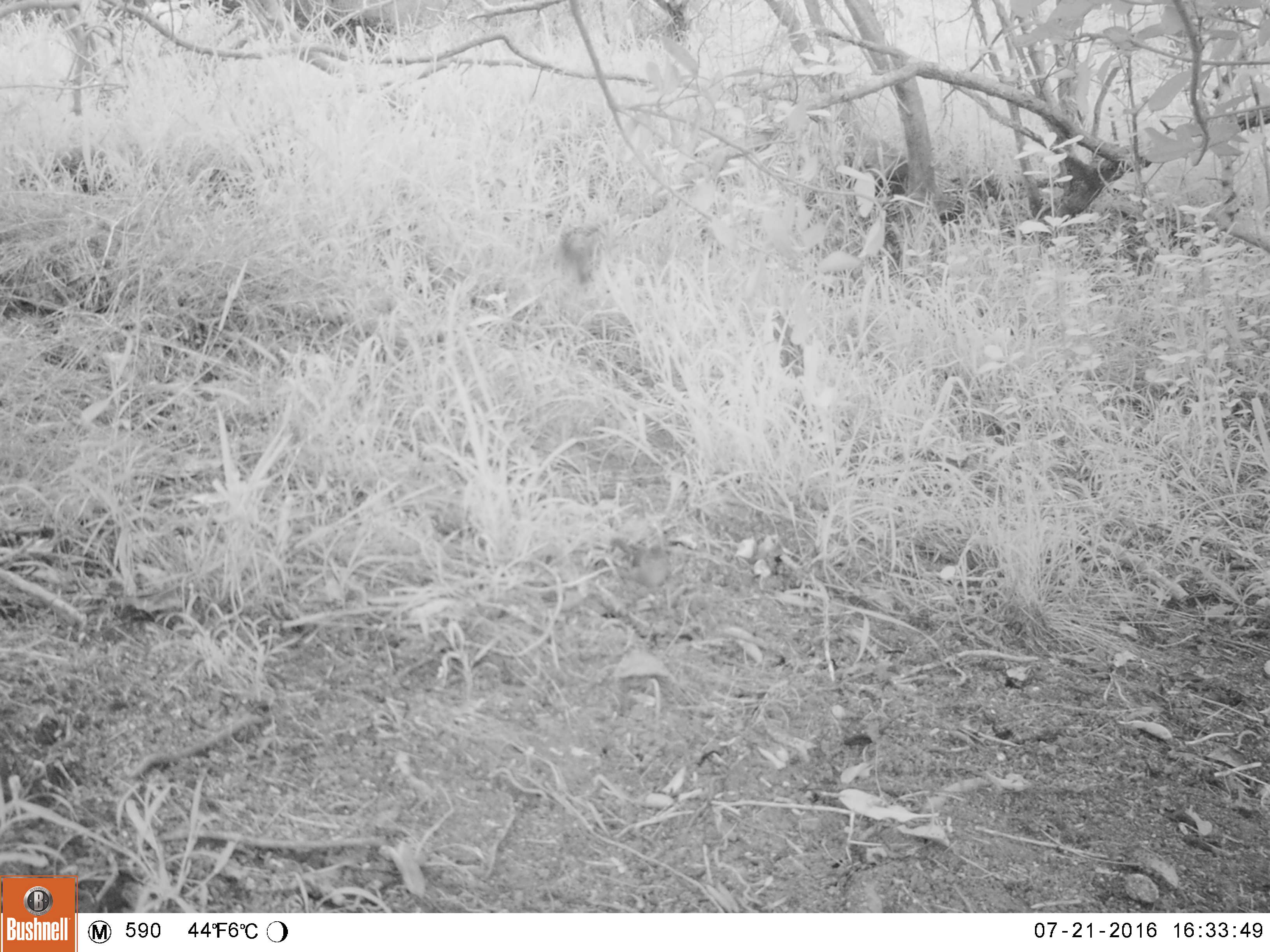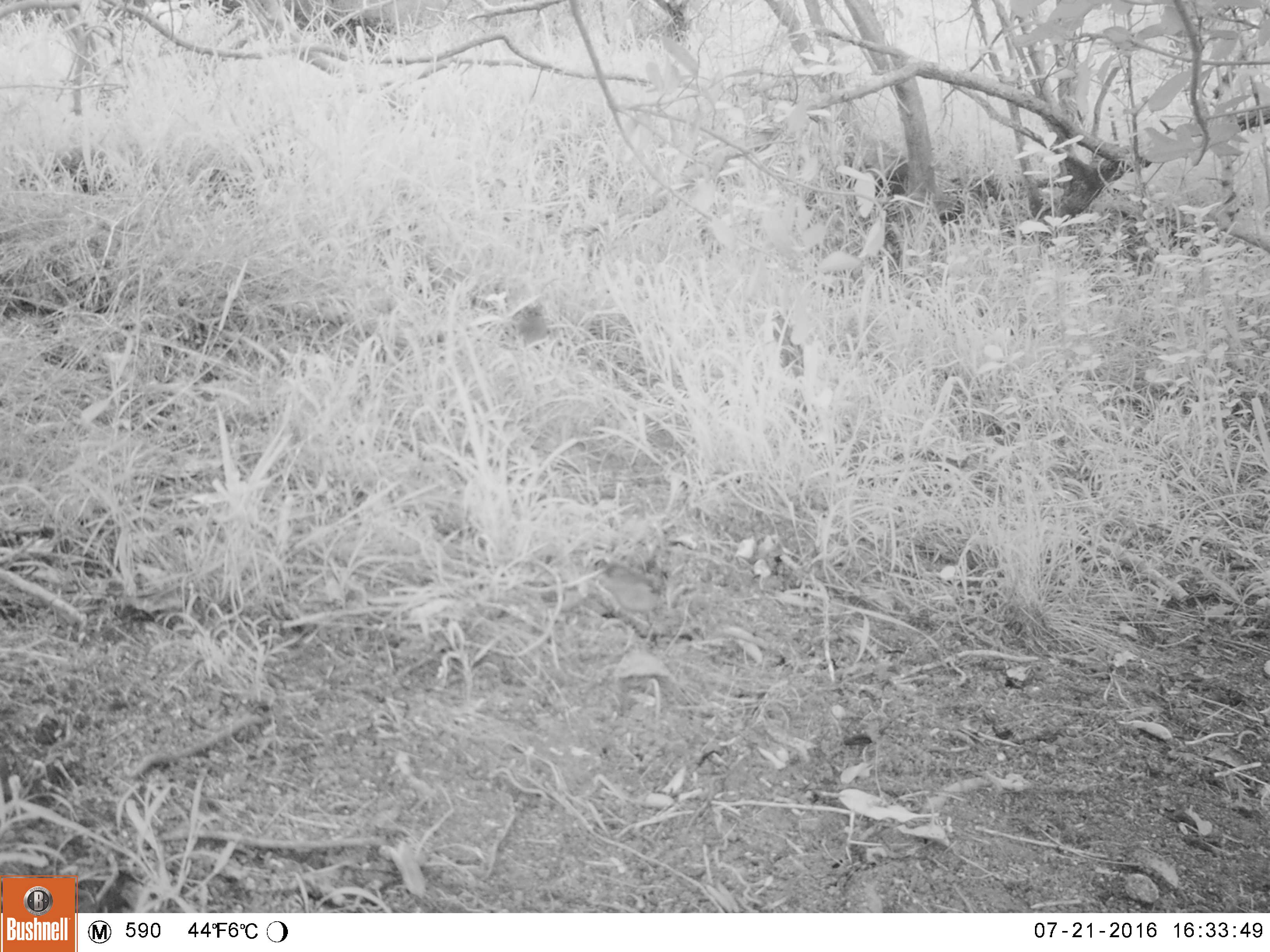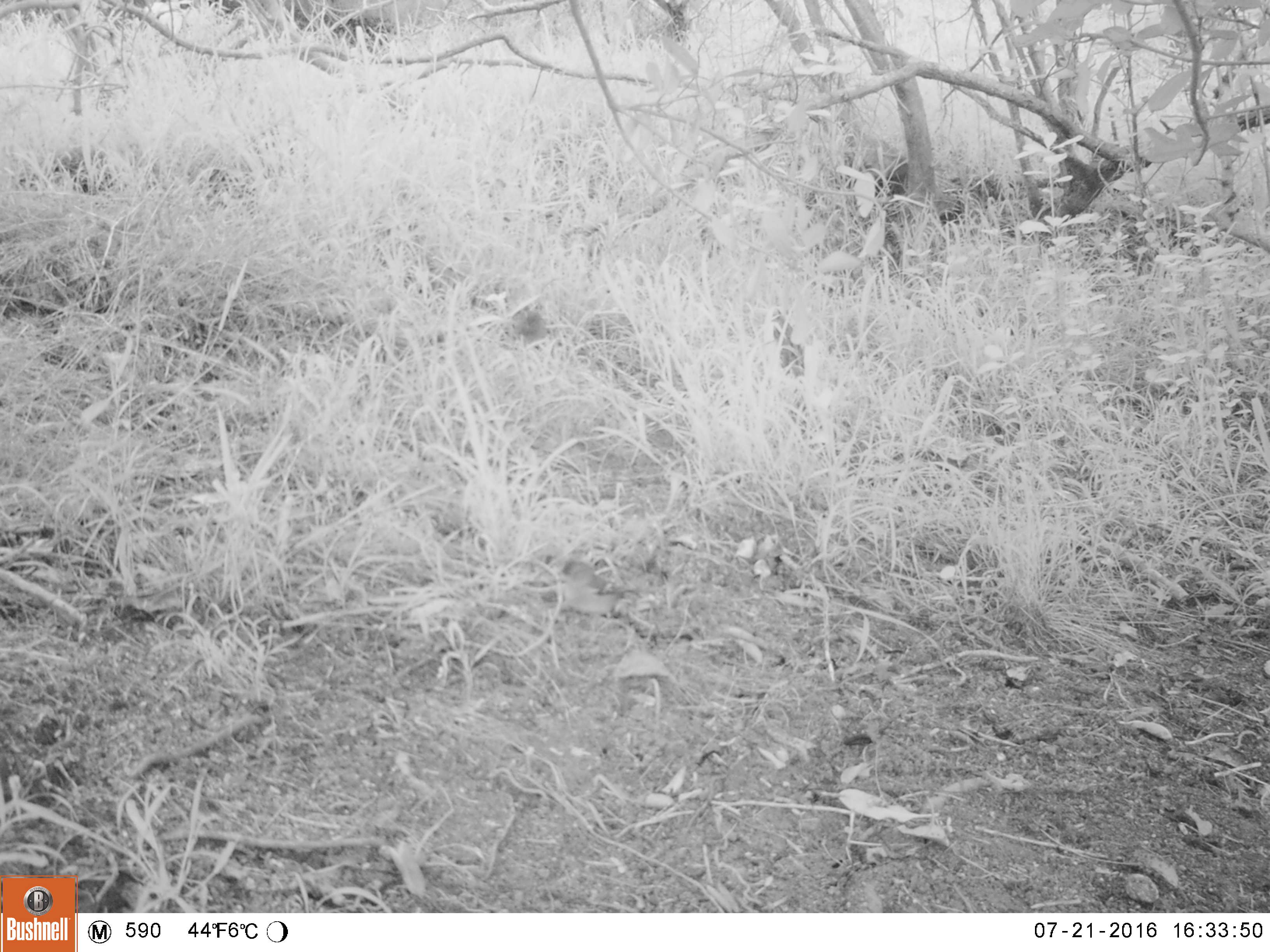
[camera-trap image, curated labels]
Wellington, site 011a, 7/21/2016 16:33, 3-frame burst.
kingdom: Animalia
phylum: Chordata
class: Aves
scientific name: Aves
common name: bird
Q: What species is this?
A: Bird (Aves).